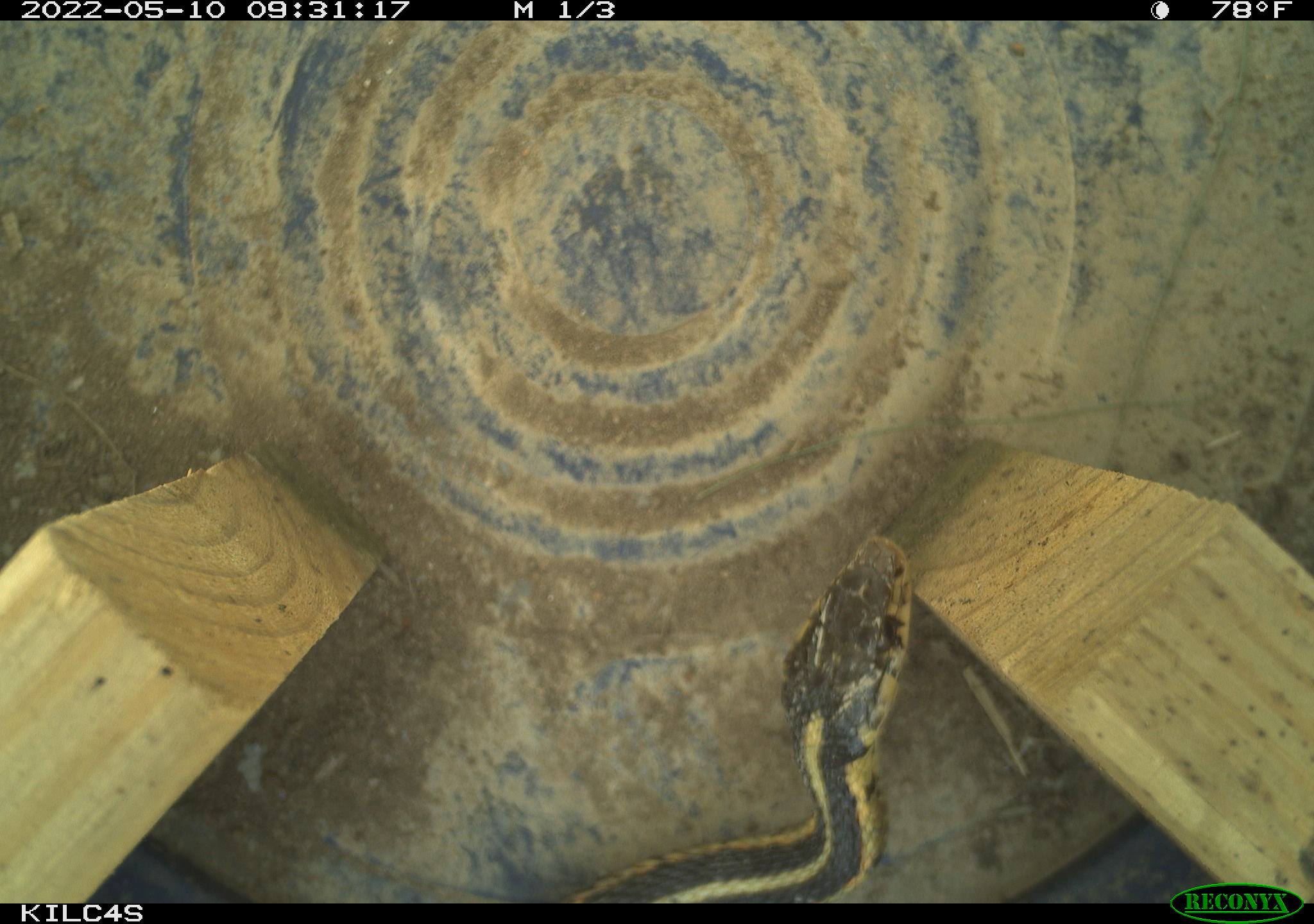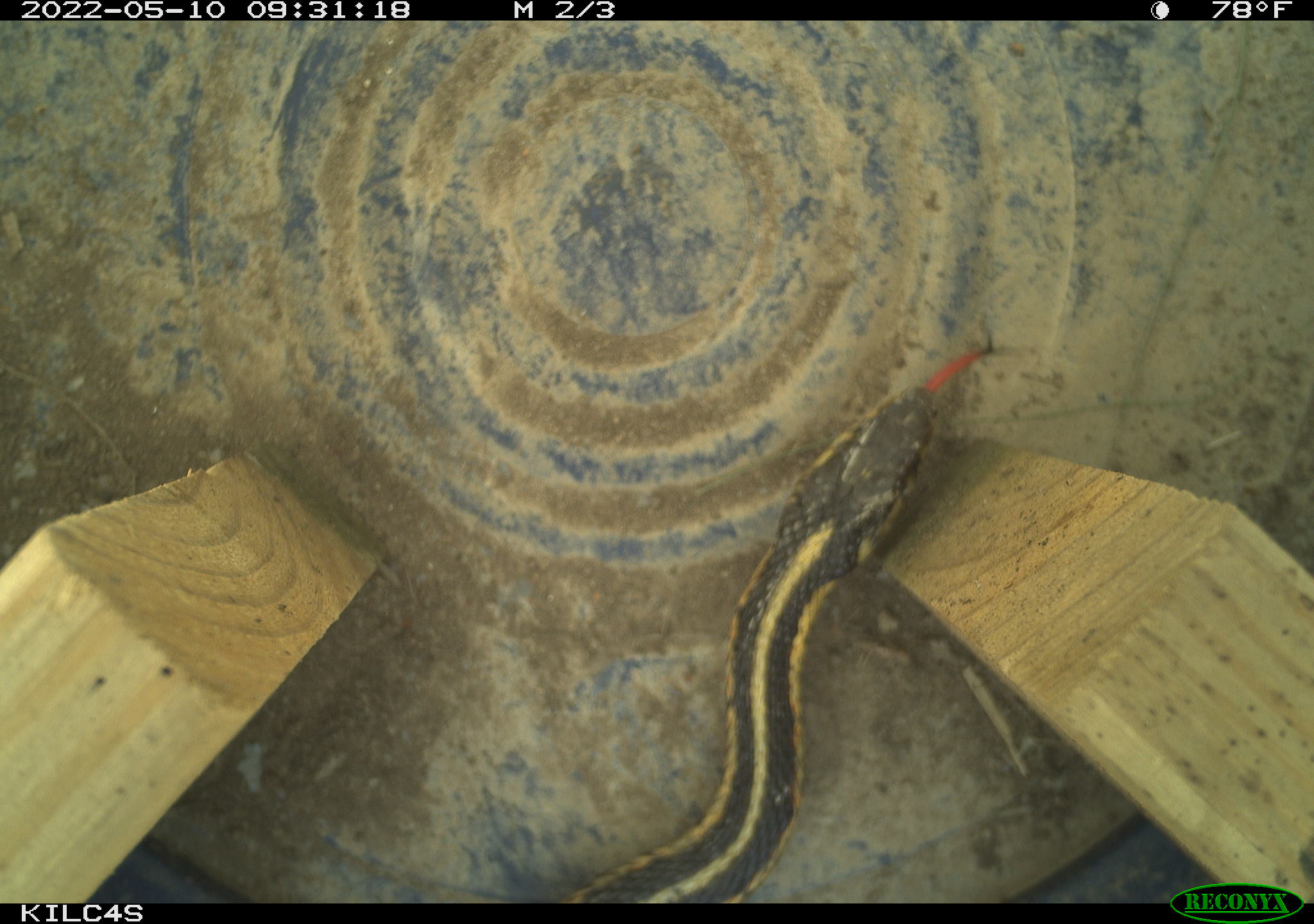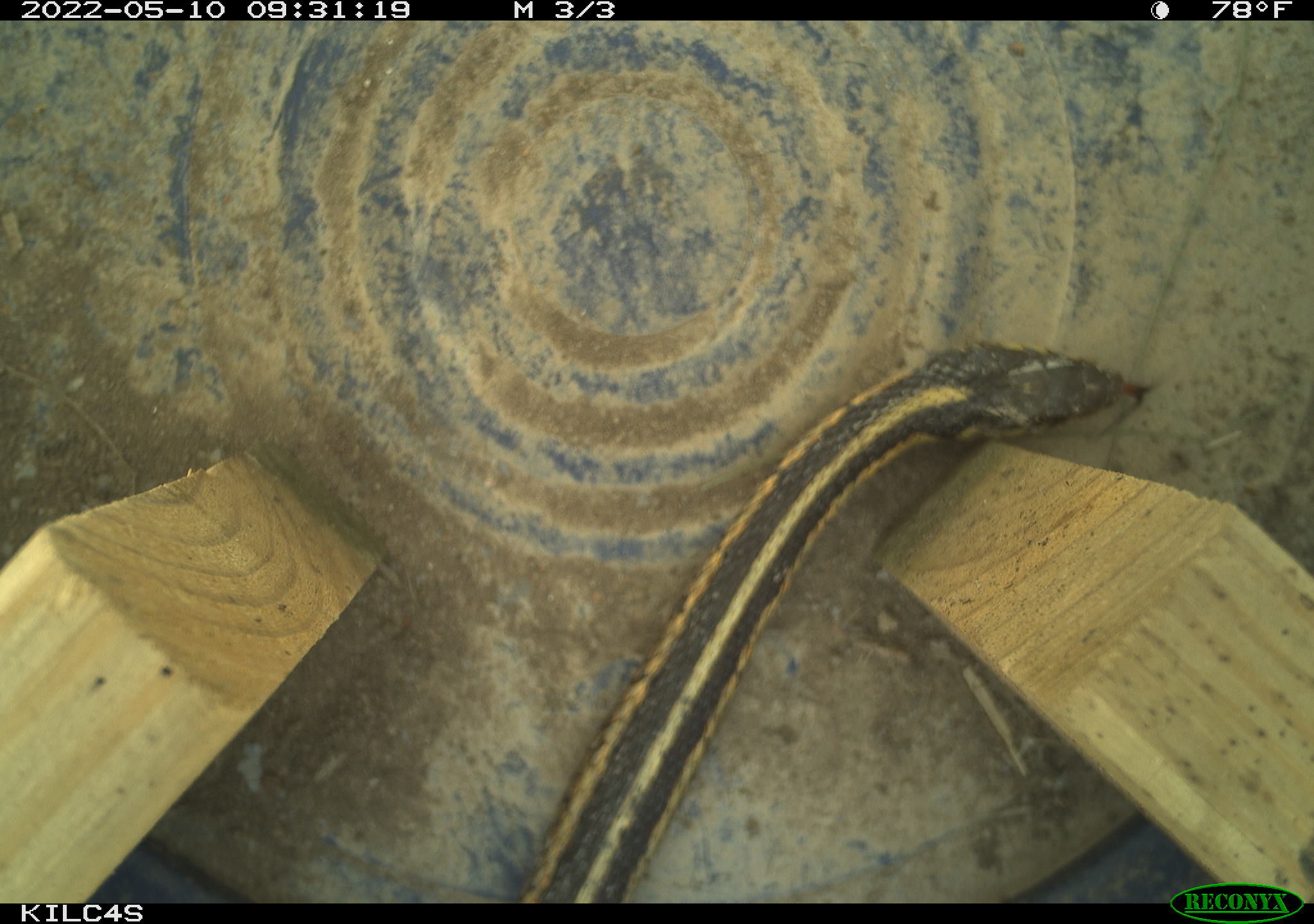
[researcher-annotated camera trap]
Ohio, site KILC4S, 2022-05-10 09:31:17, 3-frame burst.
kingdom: Animalia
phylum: Chordata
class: Reptilia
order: Squamata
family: Colubridae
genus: Thamnophis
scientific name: Thamnophis sirtalis sirtalis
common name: eastern gartersnake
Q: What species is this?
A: Eastern gartersnake (Thamnophis sirtalis sirtalis).